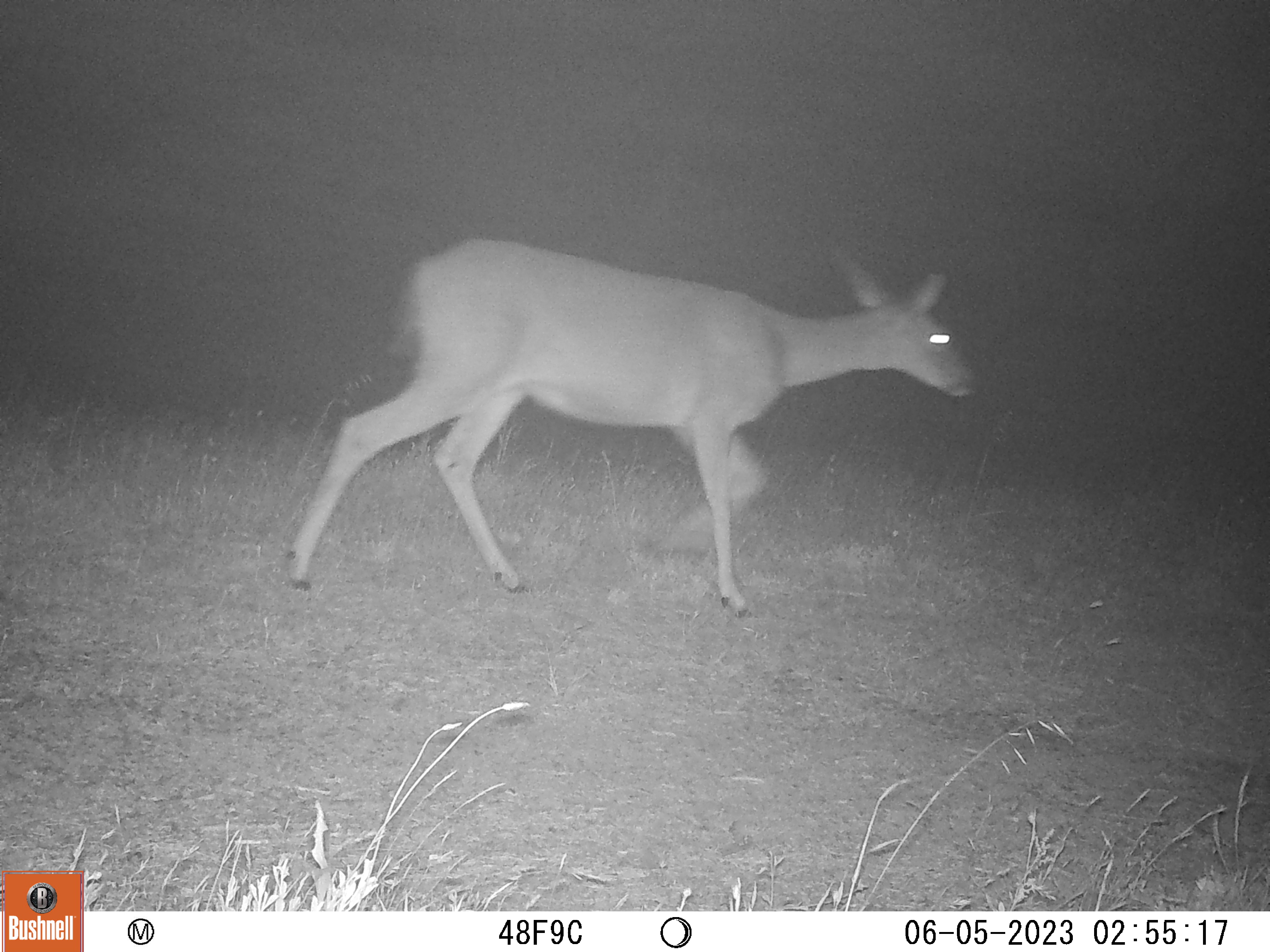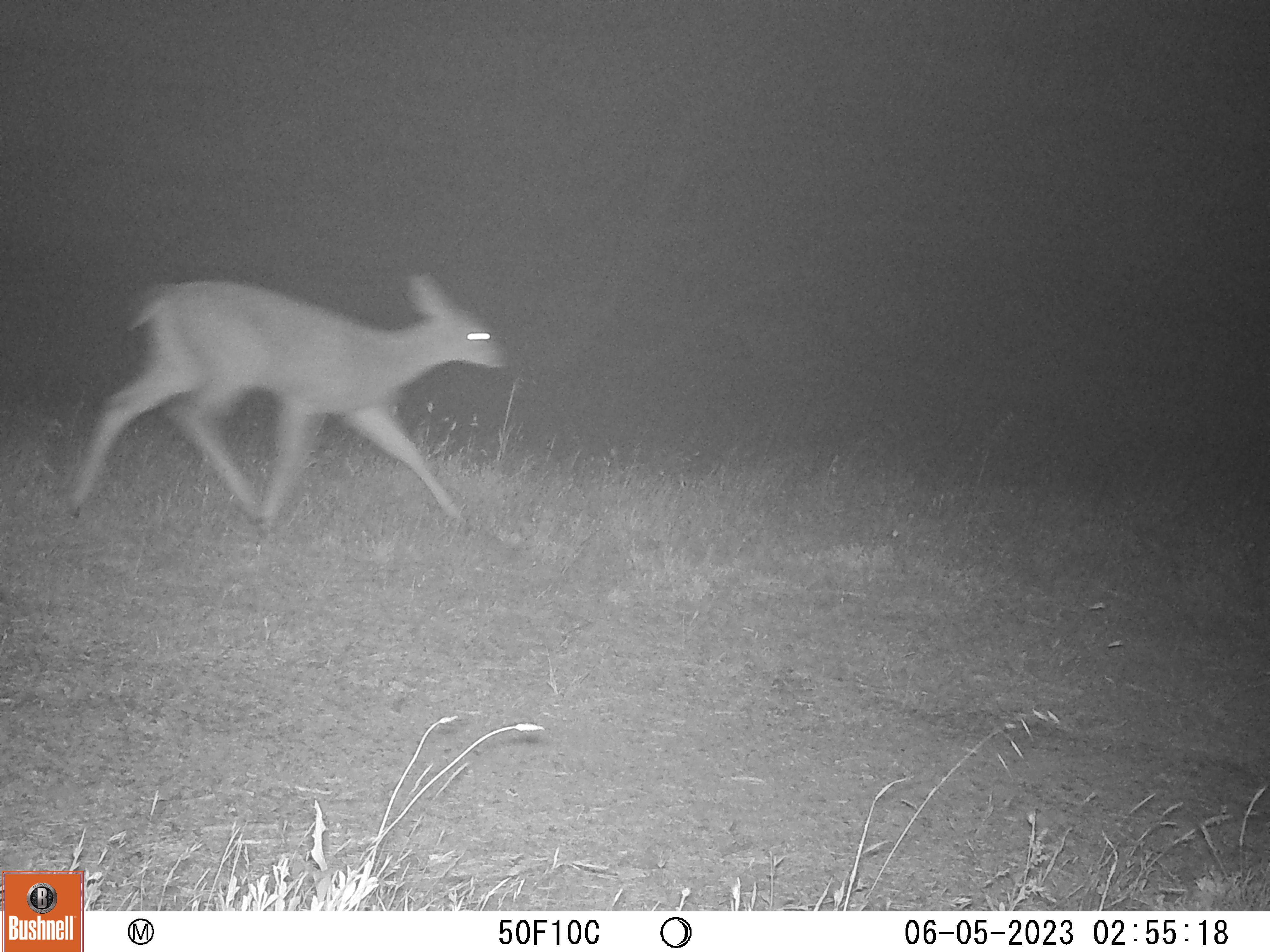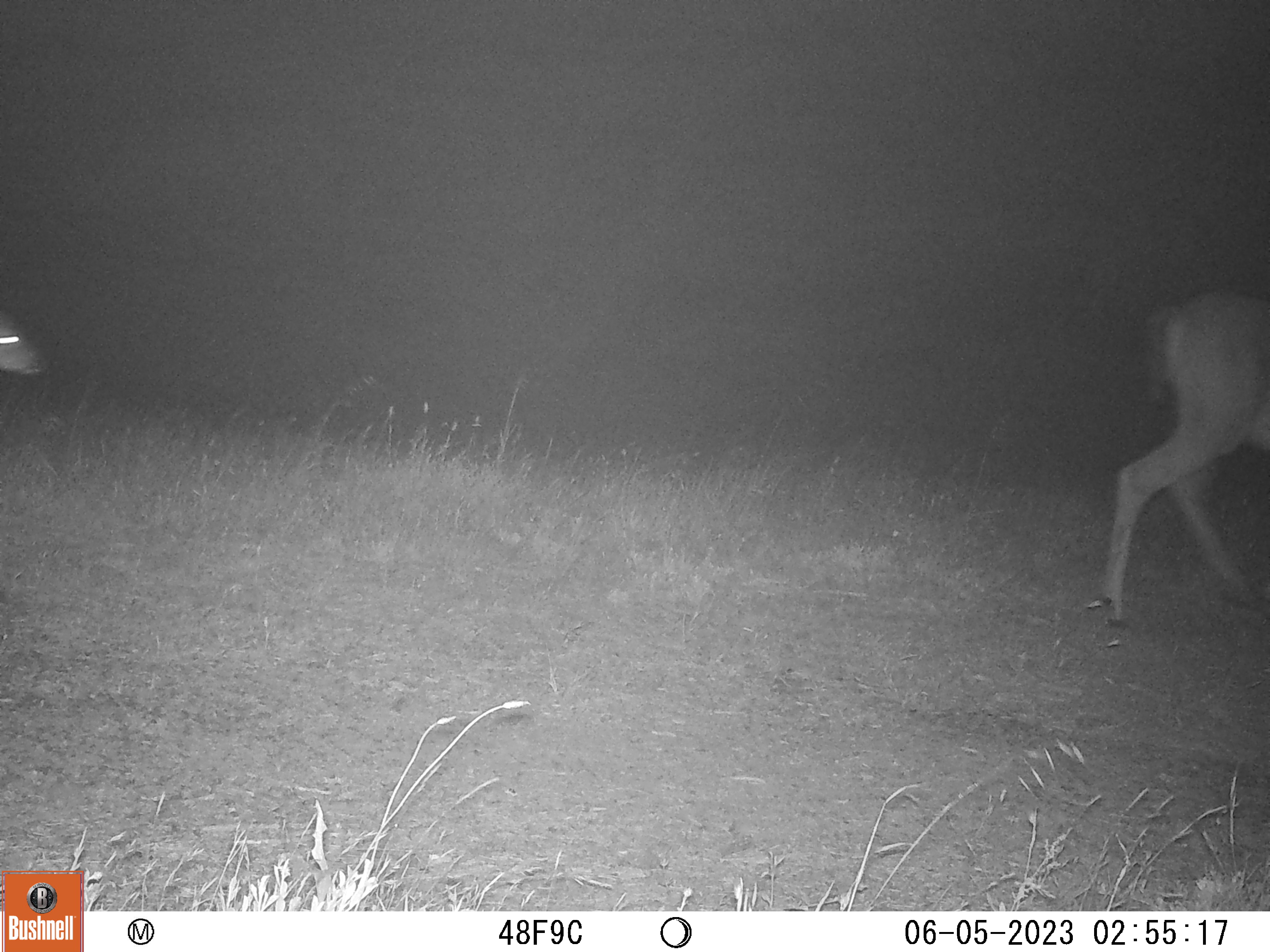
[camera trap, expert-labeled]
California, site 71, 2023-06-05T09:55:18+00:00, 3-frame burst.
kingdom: Animalia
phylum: Chordata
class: Mammalia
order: Artiodactyla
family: Cervidae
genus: Odocoileus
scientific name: Odocoileus hemionus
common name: mule deer